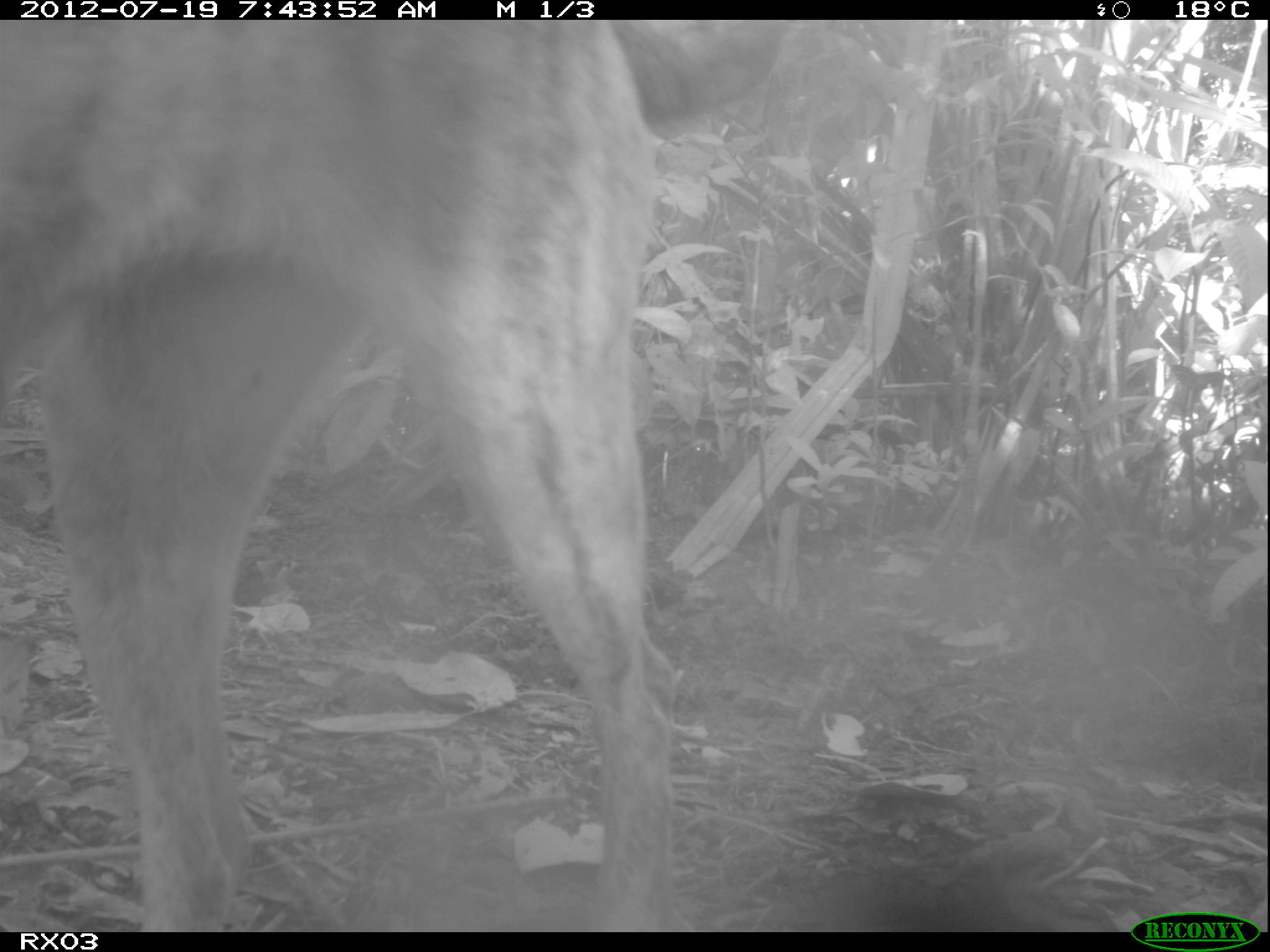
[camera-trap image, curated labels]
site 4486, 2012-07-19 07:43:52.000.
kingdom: Animalia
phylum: Chordata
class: Mammalia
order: Carnivora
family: Canidae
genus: Canis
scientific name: Canis familiaris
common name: domestic dog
Canis familiaris (domestic dog), count 1.